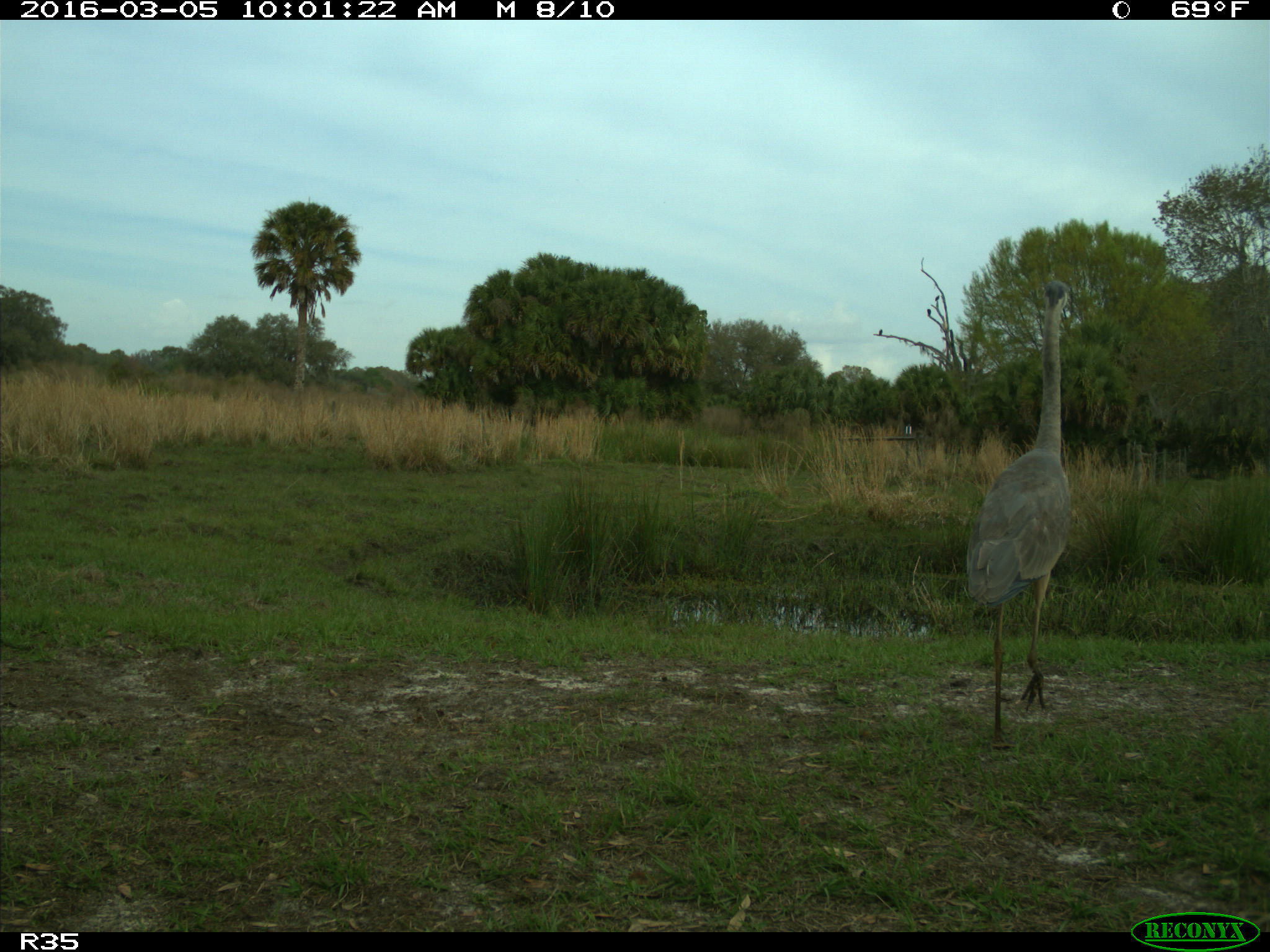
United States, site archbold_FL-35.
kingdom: Animalia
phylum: Chordata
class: Aves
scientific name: Aves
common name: birds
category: unidentified bird